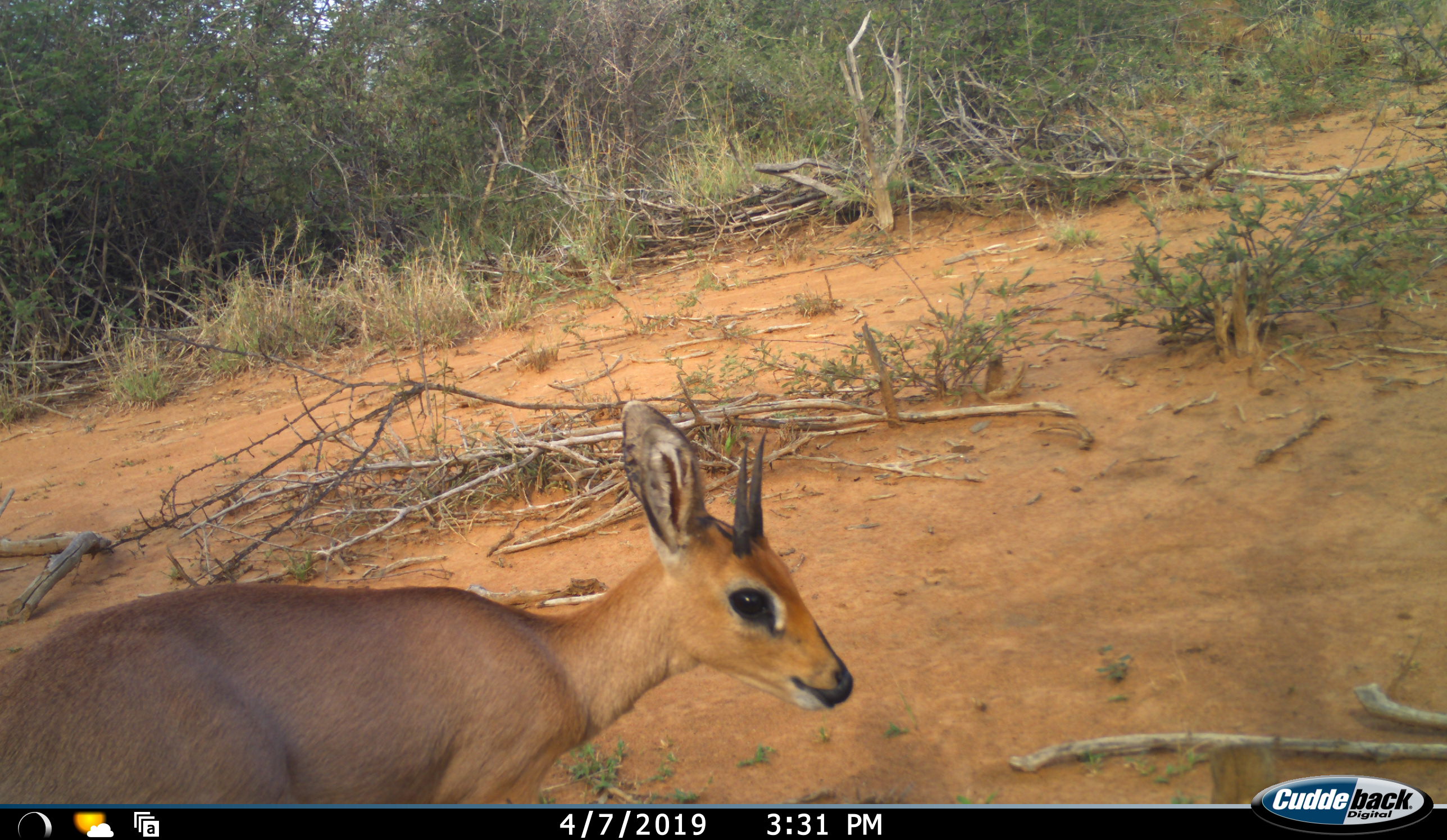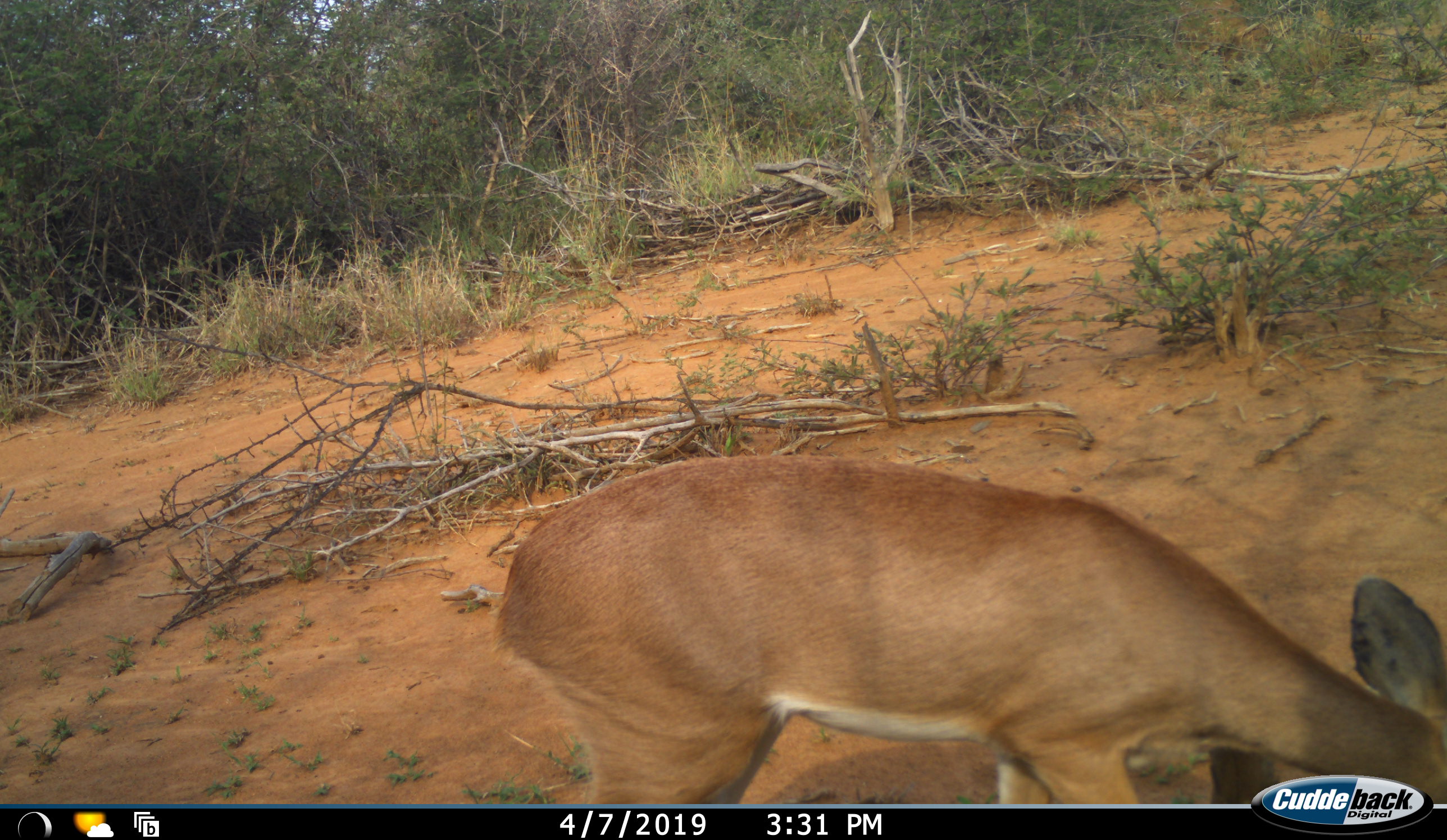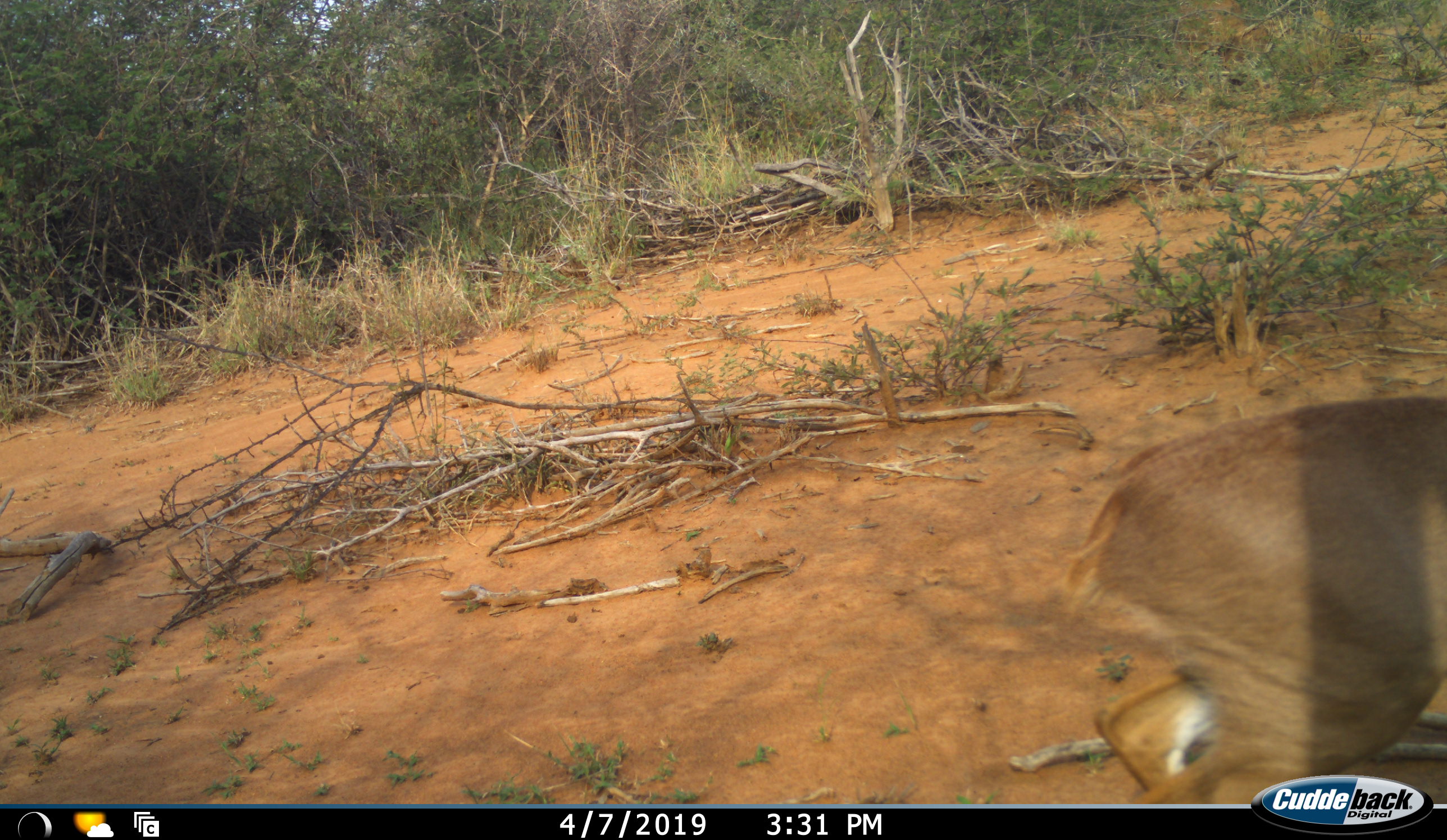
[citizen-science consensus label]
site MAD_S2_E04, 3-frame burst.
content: unidentified animal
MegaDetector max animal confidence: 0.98